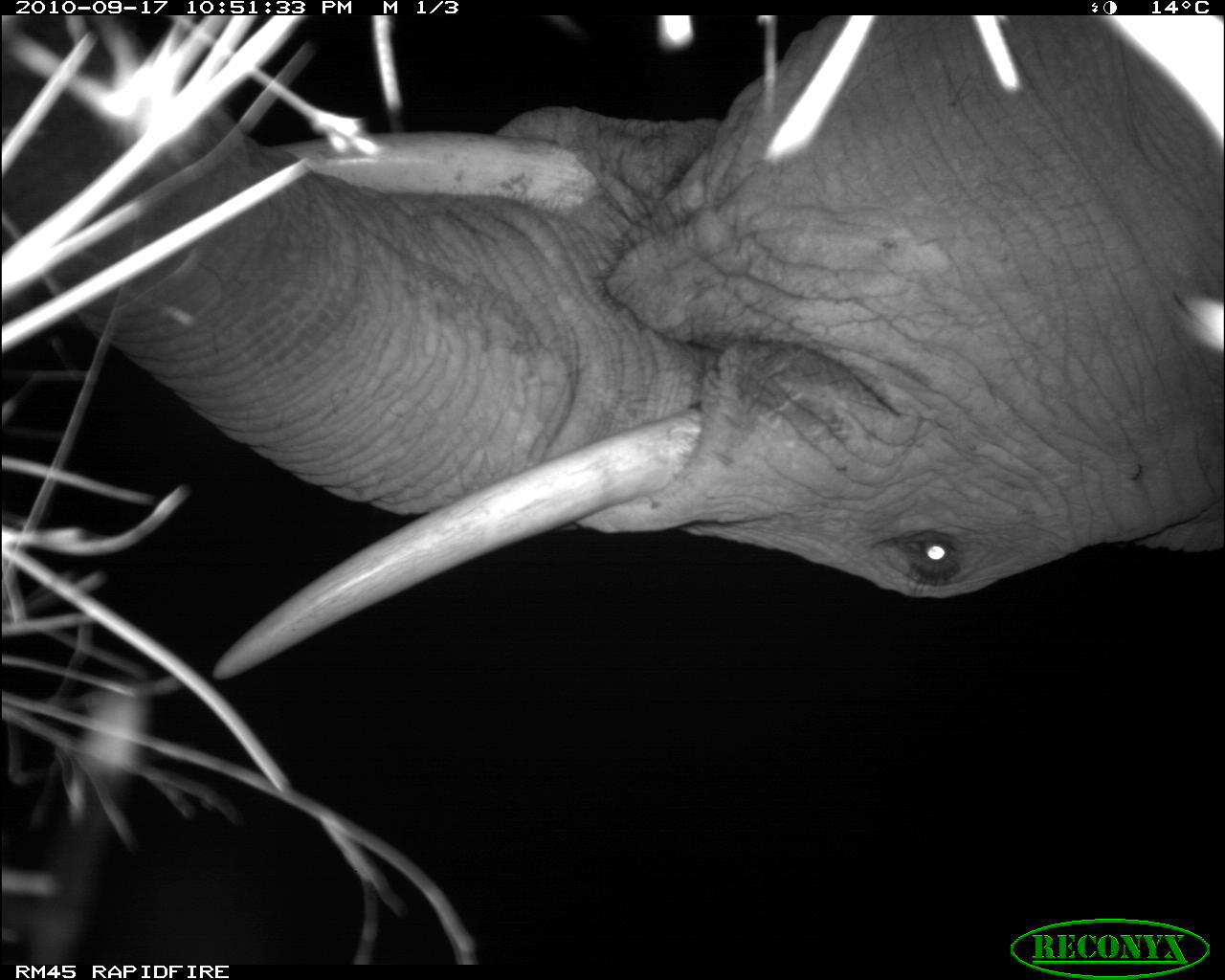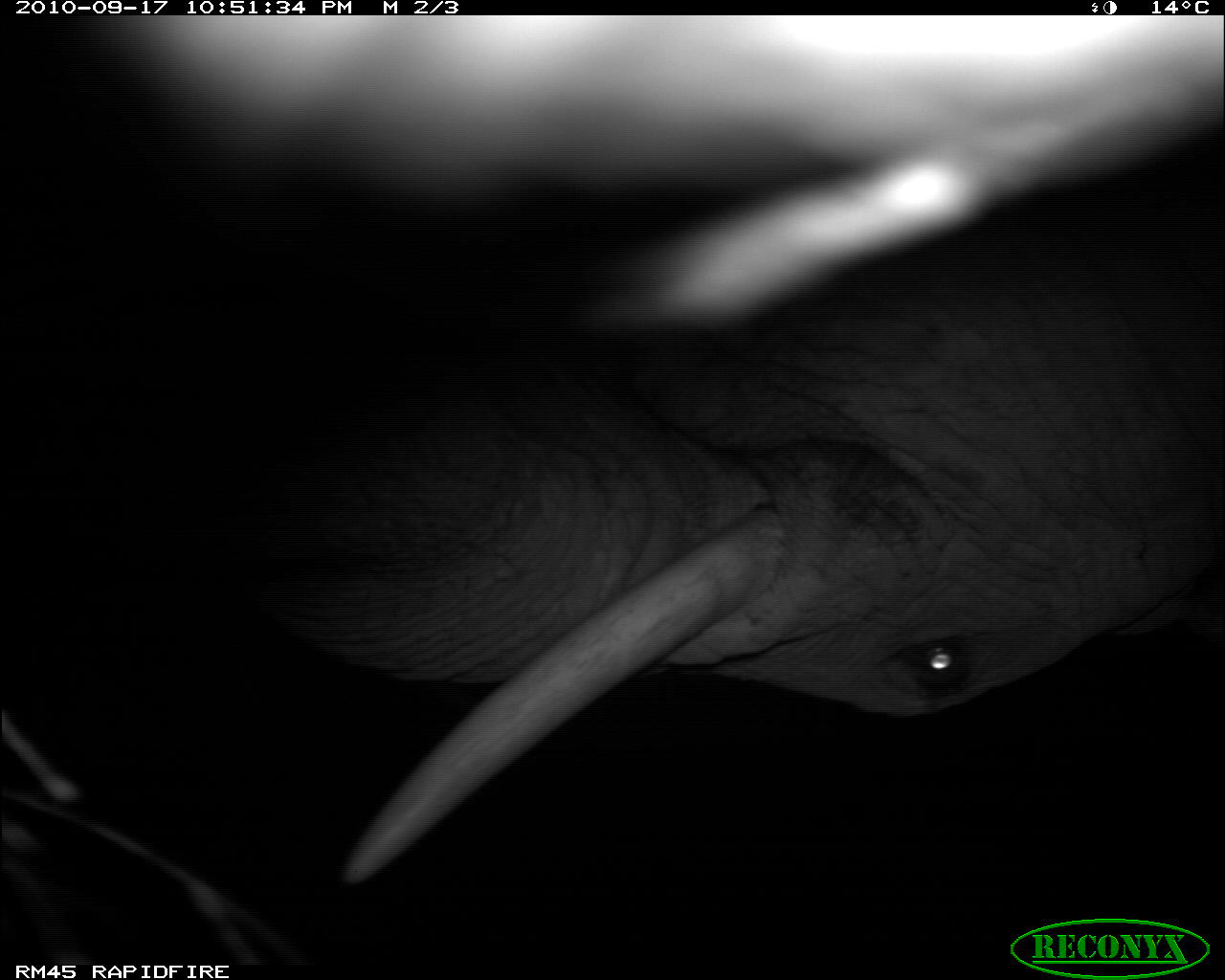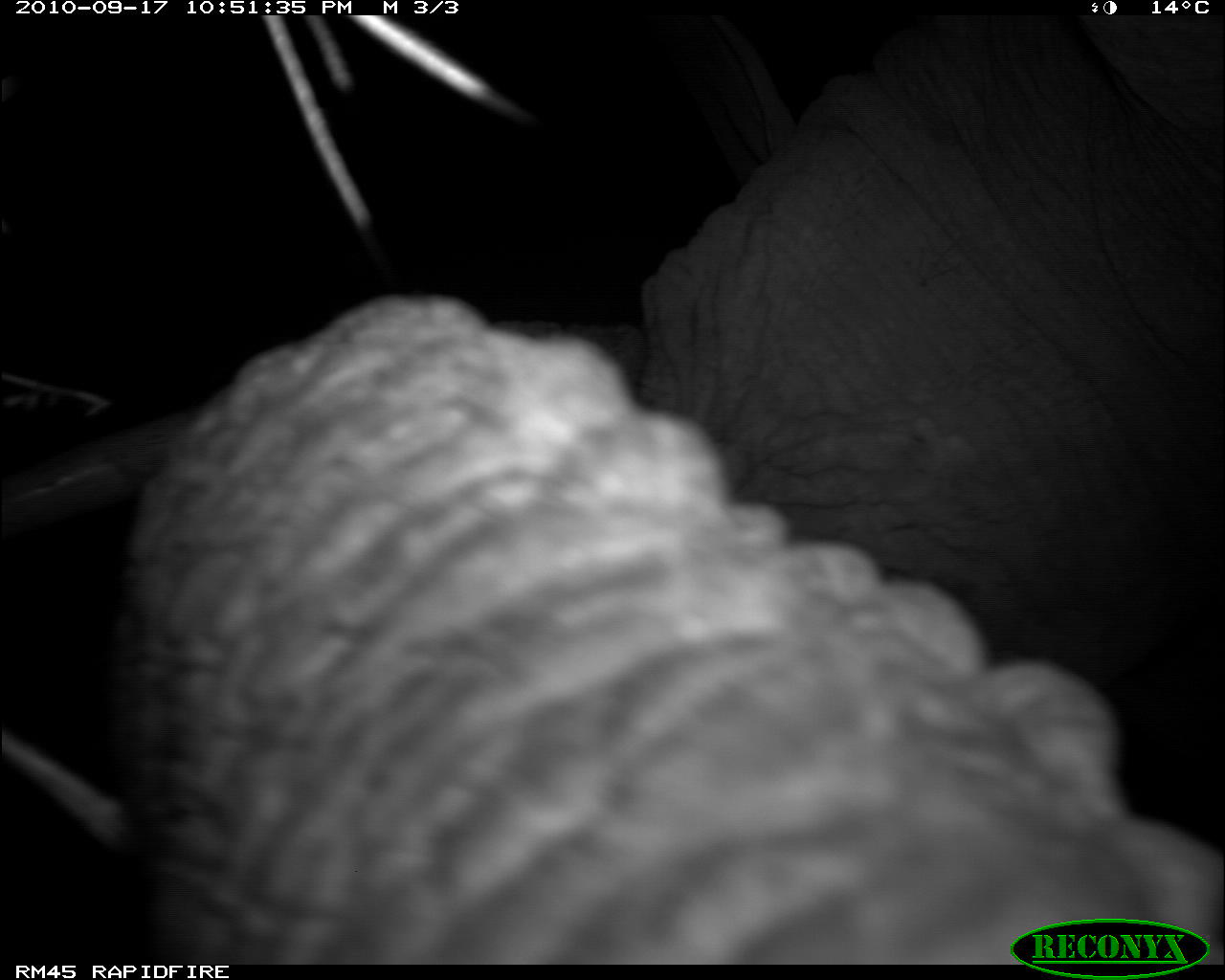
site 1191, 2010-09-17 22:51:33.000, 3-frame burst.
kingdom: Animalia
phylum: Chordata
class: Mammalia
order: Proboscidea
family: Elephantidae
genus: Loxodonta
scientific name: Loxodonta africana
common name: african bush elephant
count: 1